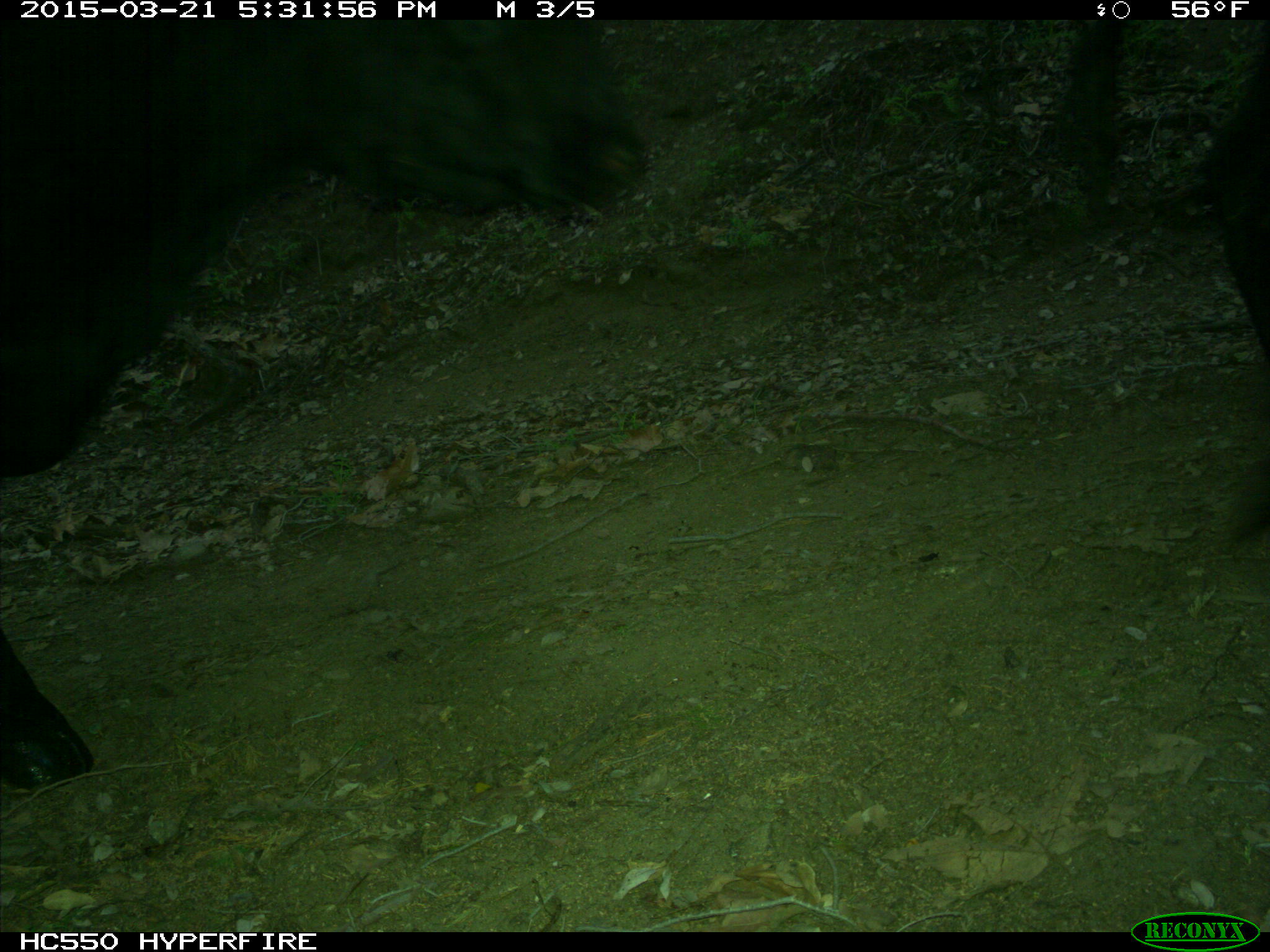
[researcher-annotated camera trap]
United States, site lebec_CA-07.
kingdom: Animalia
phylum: Chordata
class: Mammalia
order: Artiodactyla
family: Bovidae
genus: Bos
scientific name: Bos taurus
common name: domestic cow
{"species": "Bos taurus (domestic cow)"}